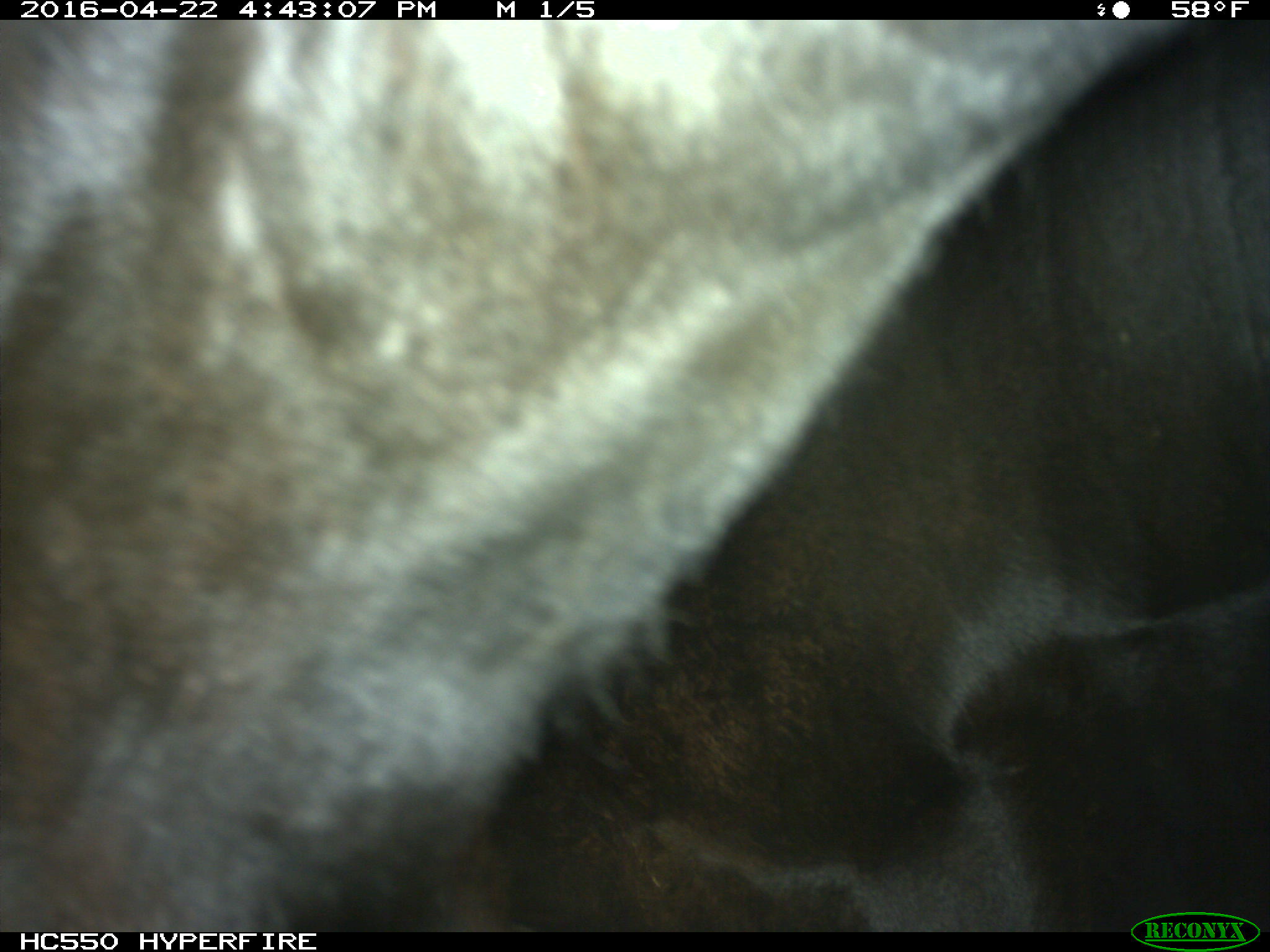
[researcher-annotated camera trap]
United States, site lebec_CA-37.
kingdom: Animalia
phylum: Chordata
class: Mammalia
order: Artiodactyla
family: Bovidae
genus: Bos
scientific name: Bos taurus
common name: domestic cow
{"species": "Bos taurus (domestic cow)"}